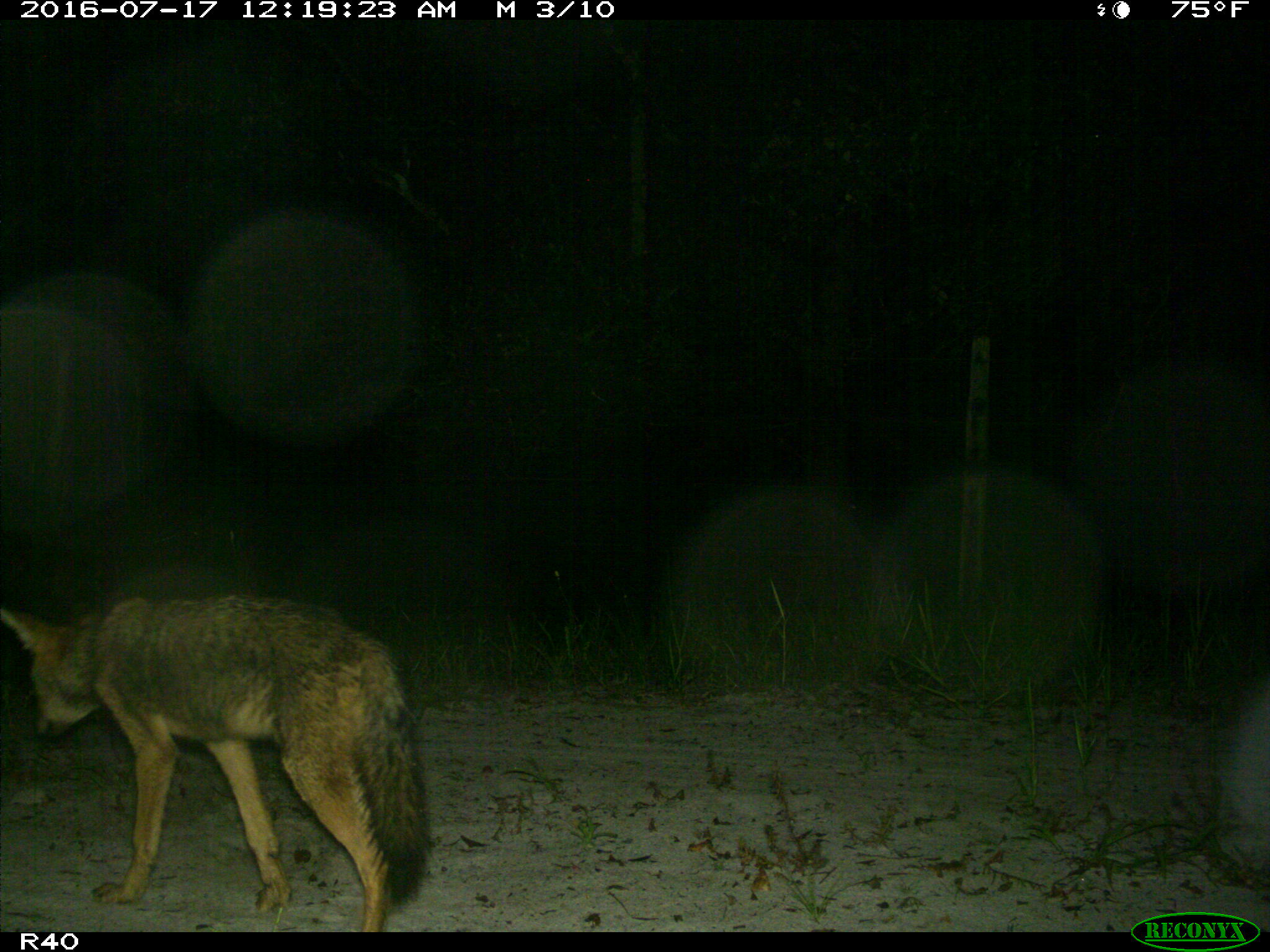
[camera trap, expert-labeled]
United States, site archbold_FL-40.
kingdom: Animalia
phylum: Chordata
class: Mammalia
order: Carnivora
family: Canidae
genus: Canis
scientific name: Canis latrans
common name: coyote